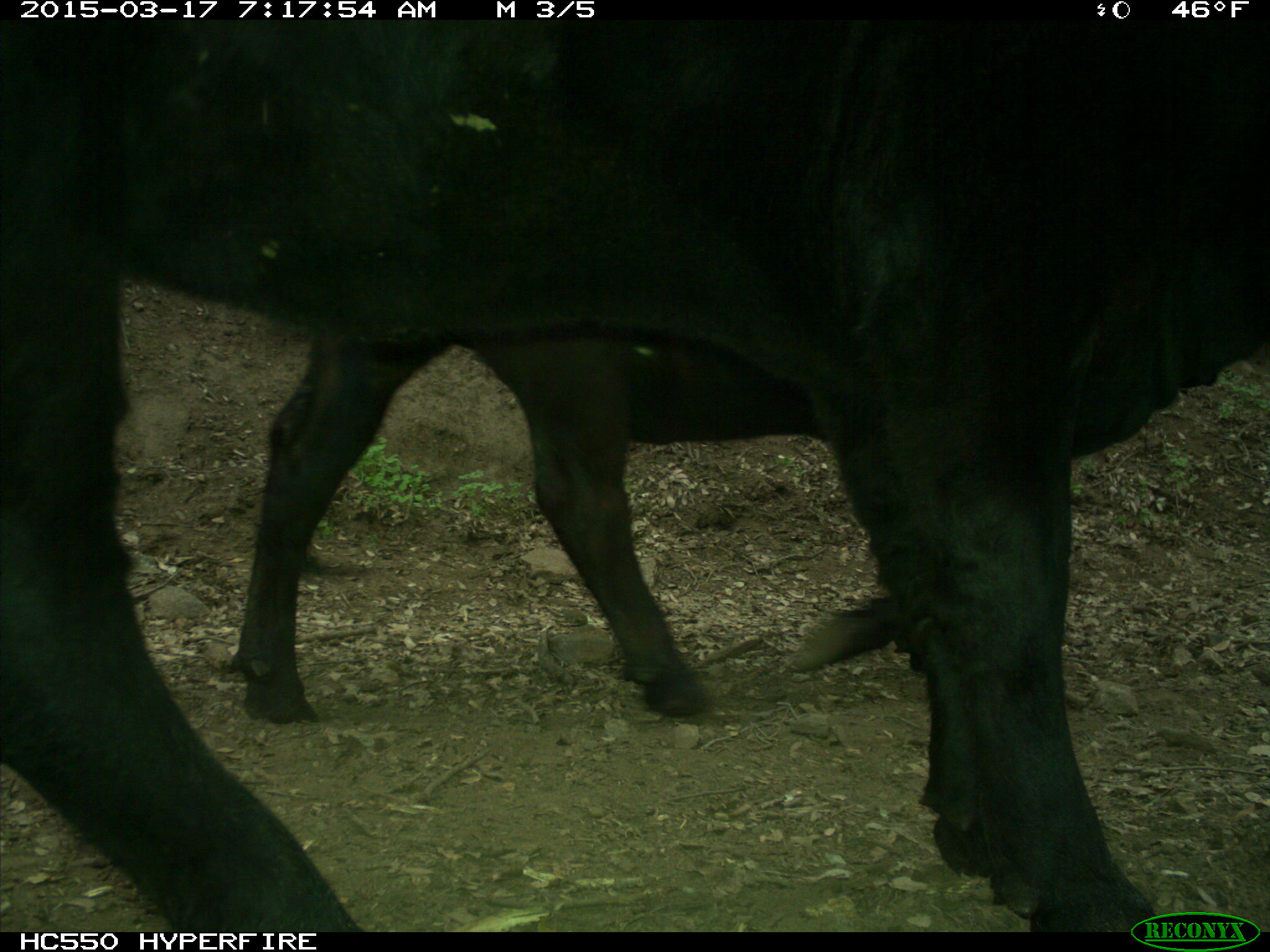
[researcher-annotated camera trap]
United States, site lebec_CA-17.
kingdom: Animalia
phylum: Chordata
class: Mammalia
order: Artiodactyla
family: Bovidae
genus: Bos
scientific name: Bos taurus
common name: domestic cow